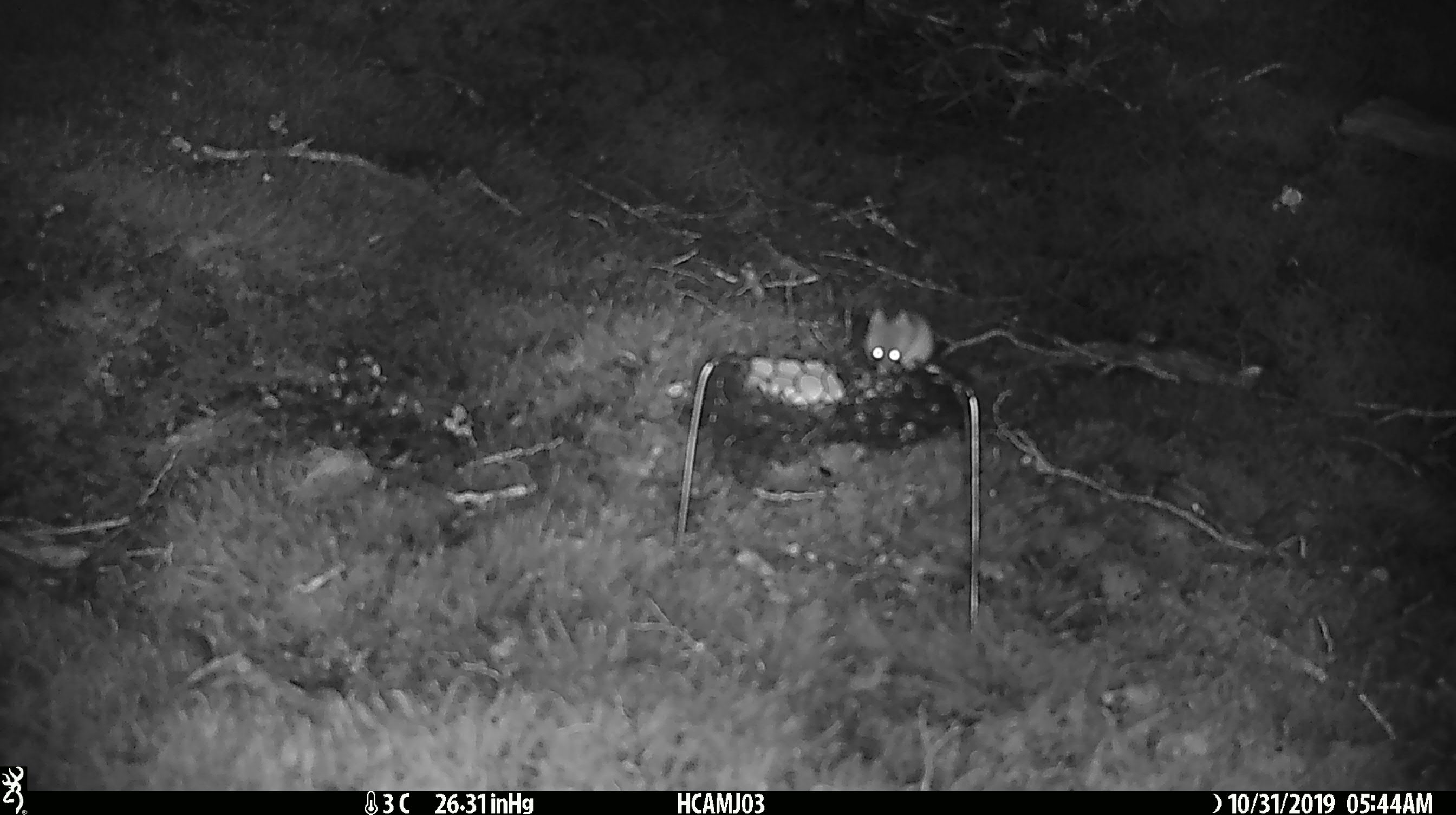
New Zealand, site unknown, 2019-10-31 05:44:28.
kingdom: Animalia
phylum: Chordata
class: Mammalia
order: Rodentia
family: Muridae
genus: Mus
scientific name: Mus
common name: mouse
Mouse (Mus).